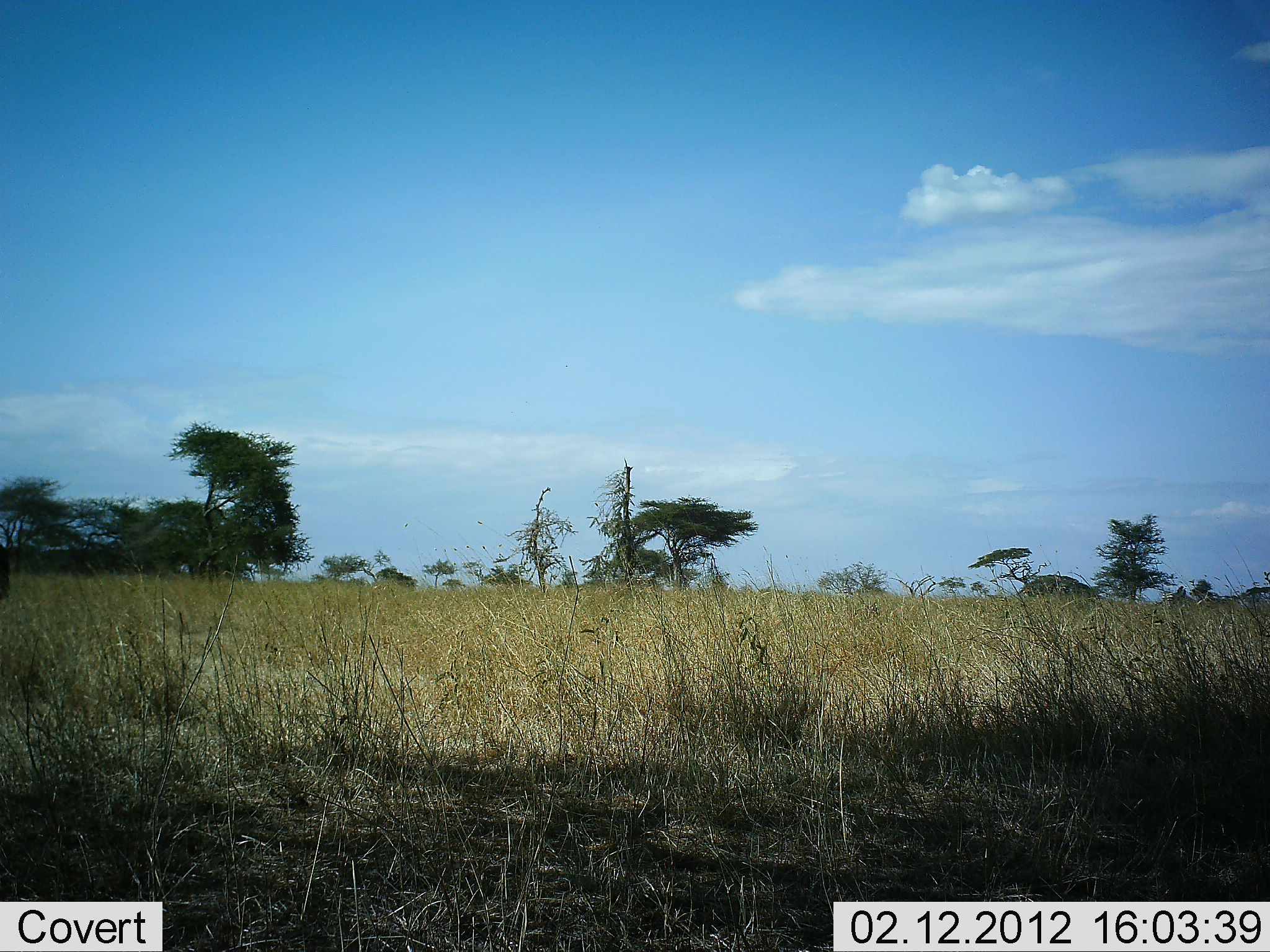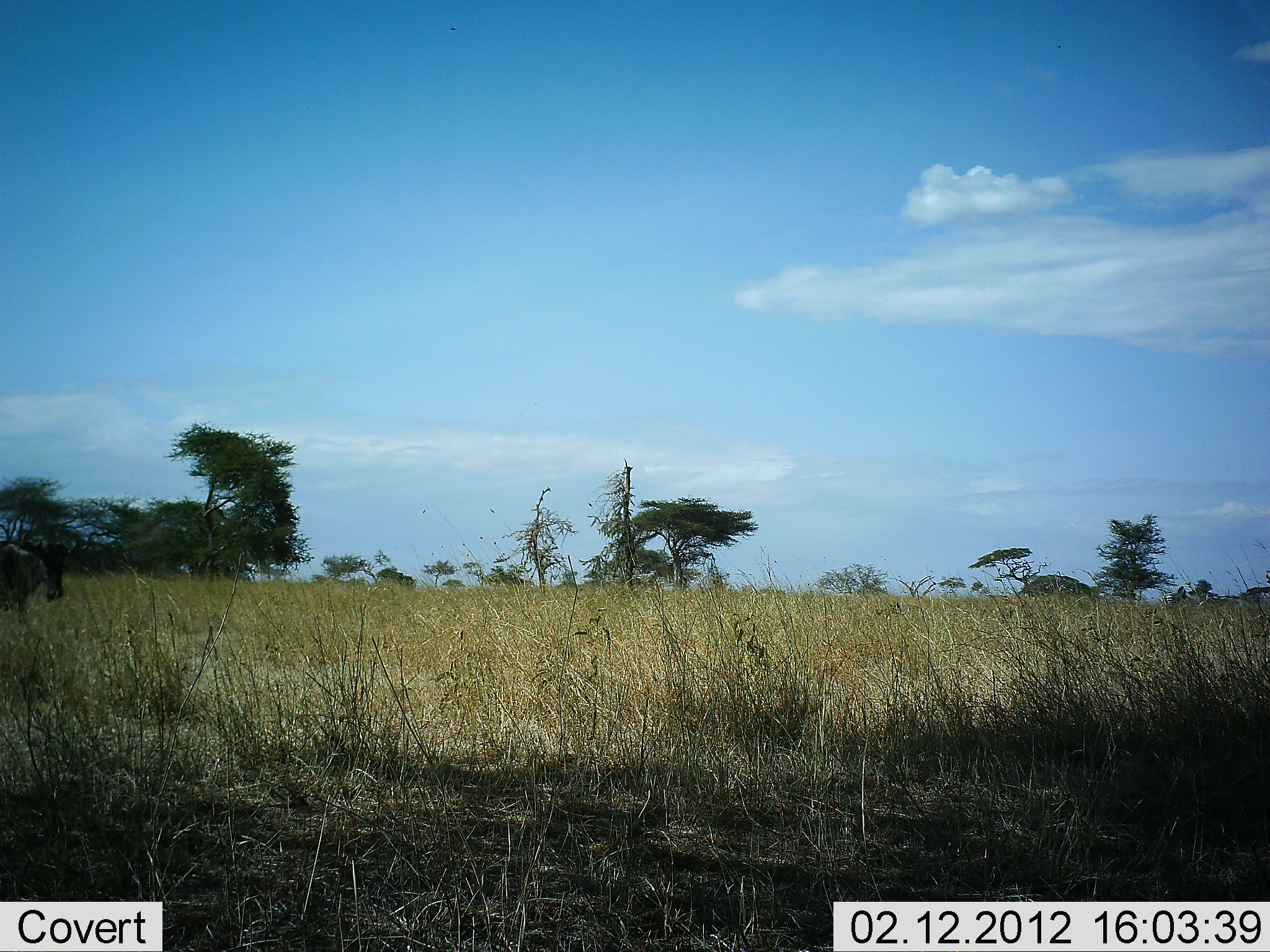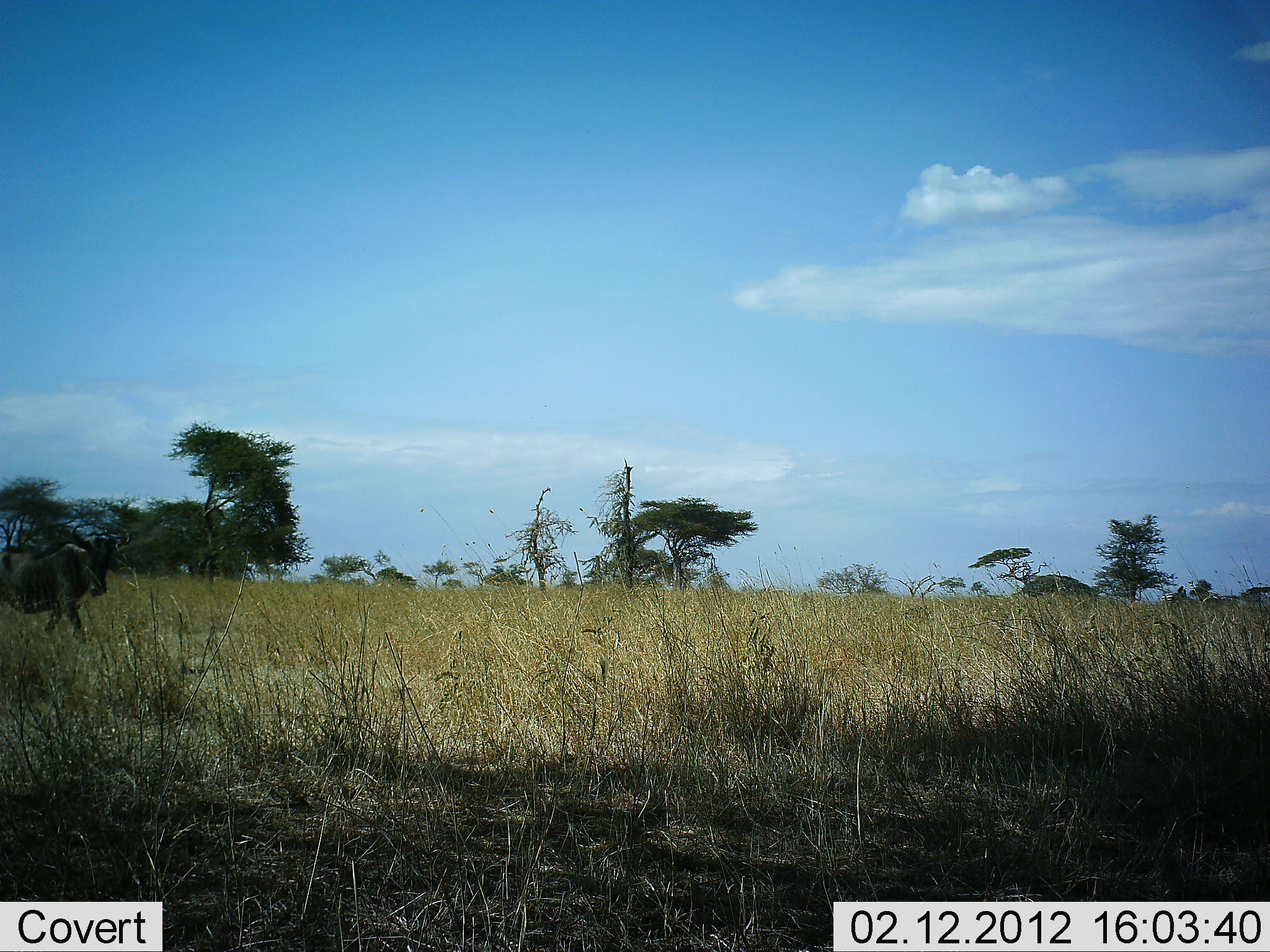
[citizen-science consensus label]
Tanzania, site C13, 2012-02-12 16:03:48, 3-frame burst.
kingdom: Animalia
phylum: Chordata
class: Mammalia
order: Artiodactyla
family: Bovidae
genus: Connochaetes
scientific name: Connochaetes taurinus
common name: blue wildebeest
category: wildebeest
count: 1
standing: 0%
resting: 0%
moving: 100%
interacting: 0%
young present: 0%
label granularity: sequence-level